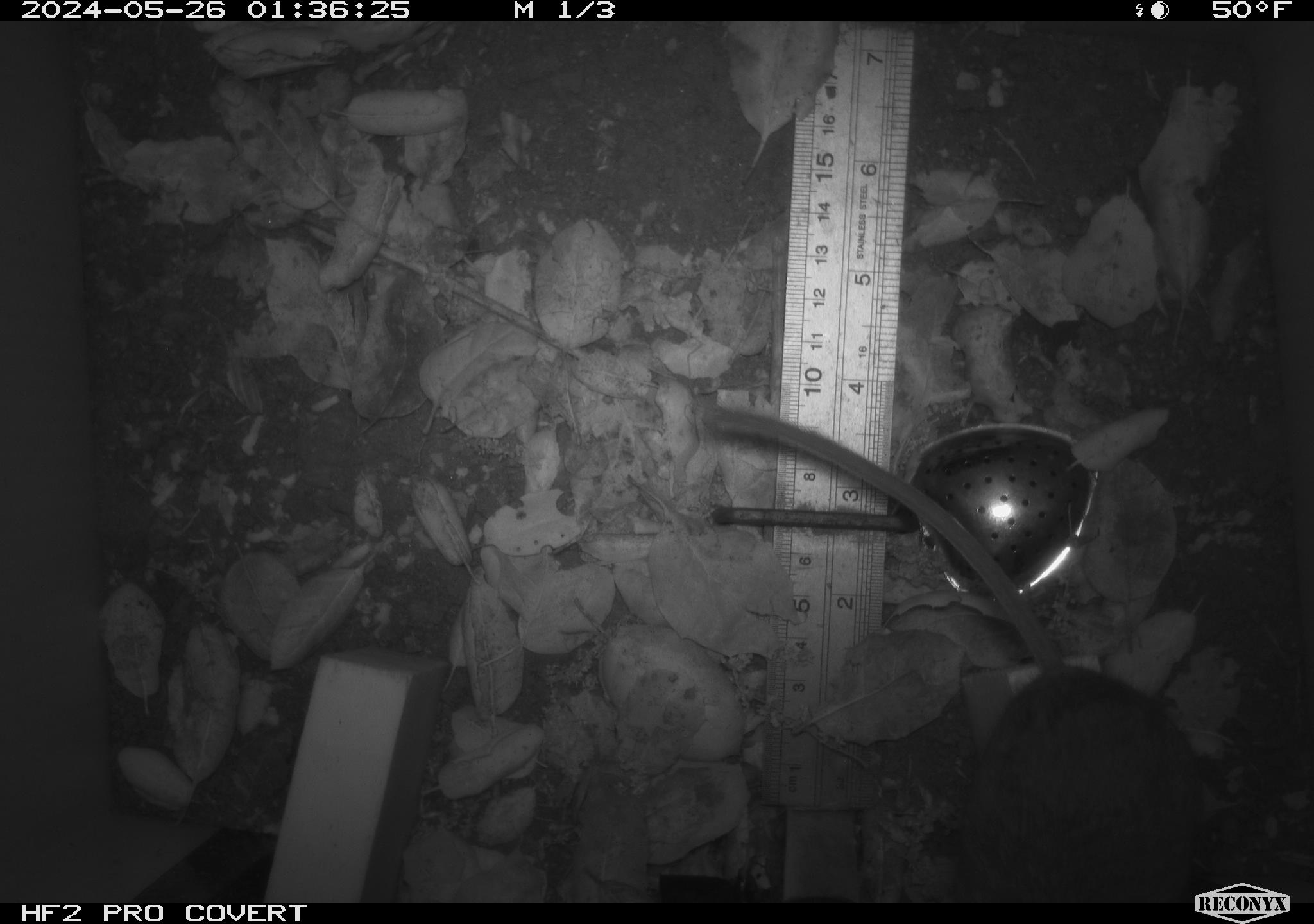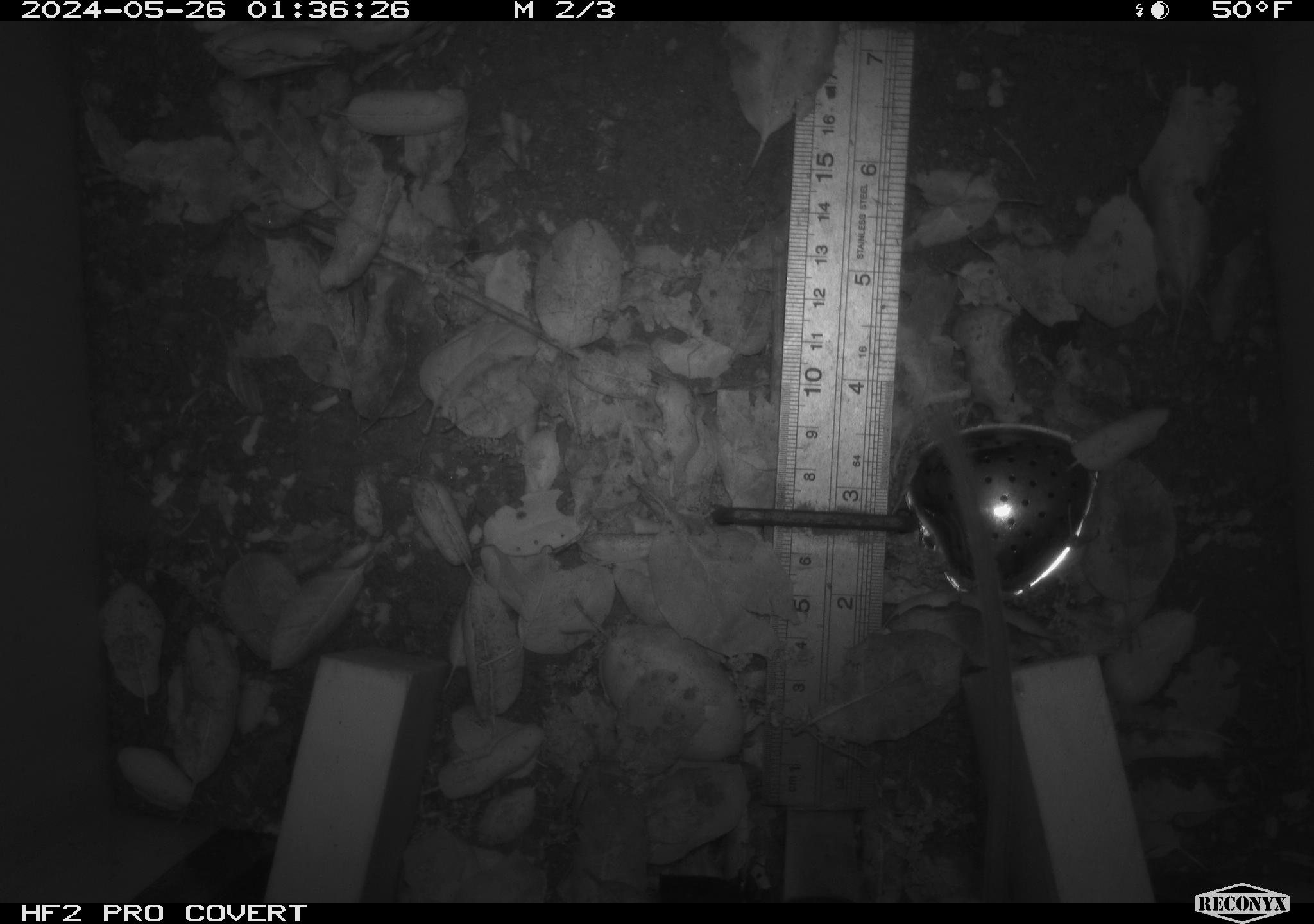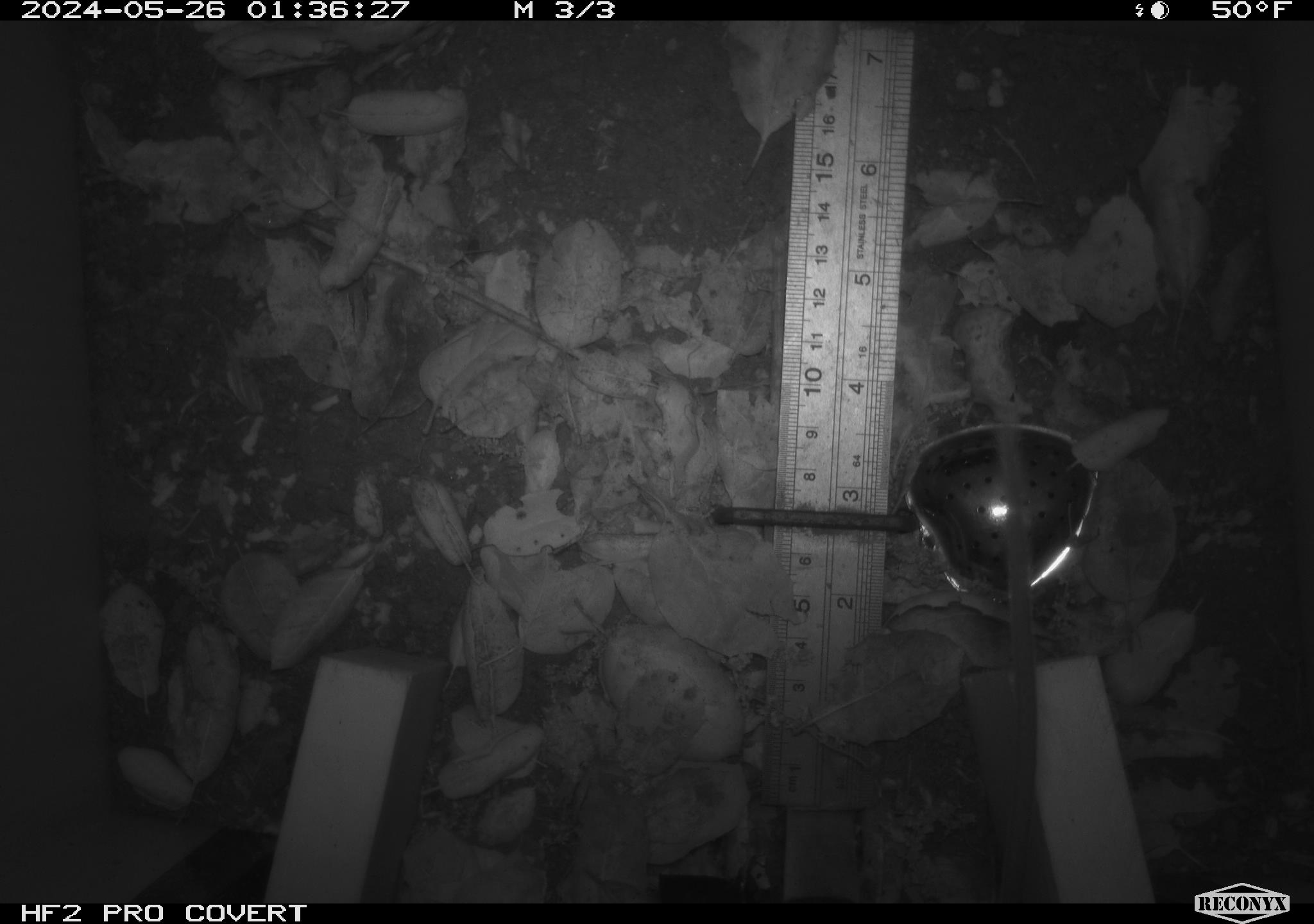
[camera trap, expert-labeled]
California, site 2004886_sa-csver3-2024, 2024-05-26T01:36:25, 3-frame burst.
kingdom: Animalia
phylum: Chordata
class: Mammalia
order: Rodentia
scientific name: Rodentia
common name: rodent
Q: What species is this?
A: Rodent (Rodentia).